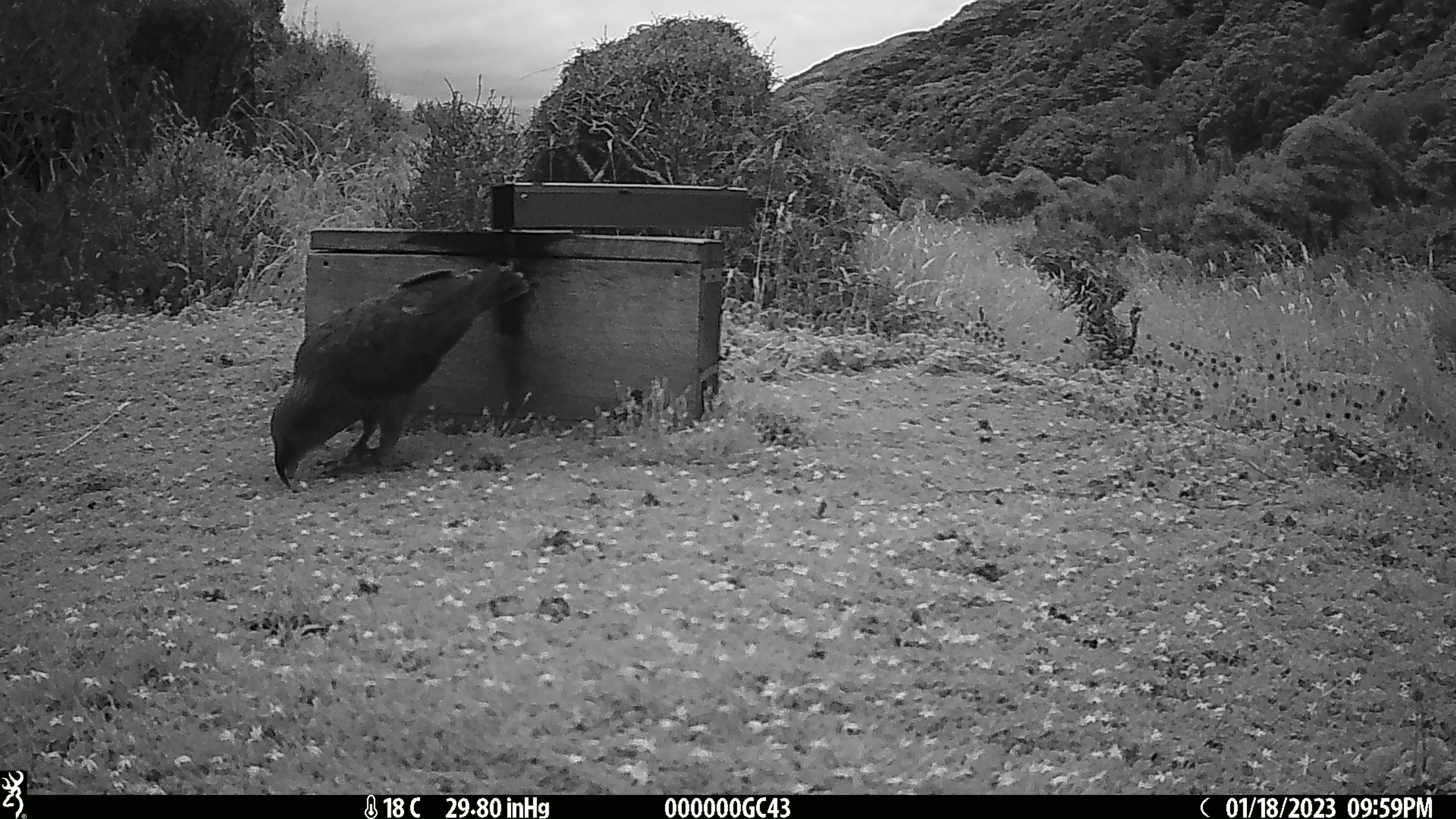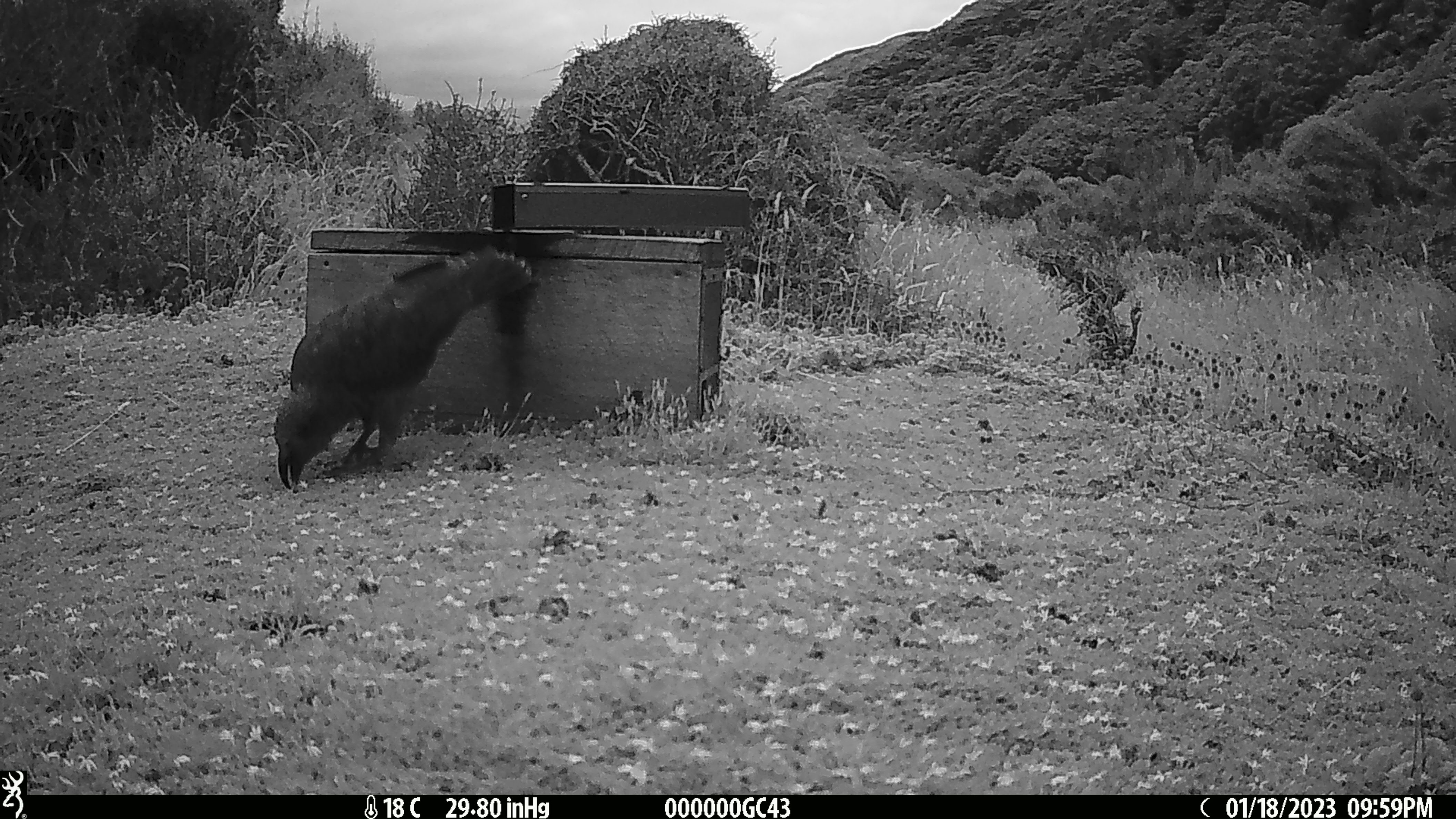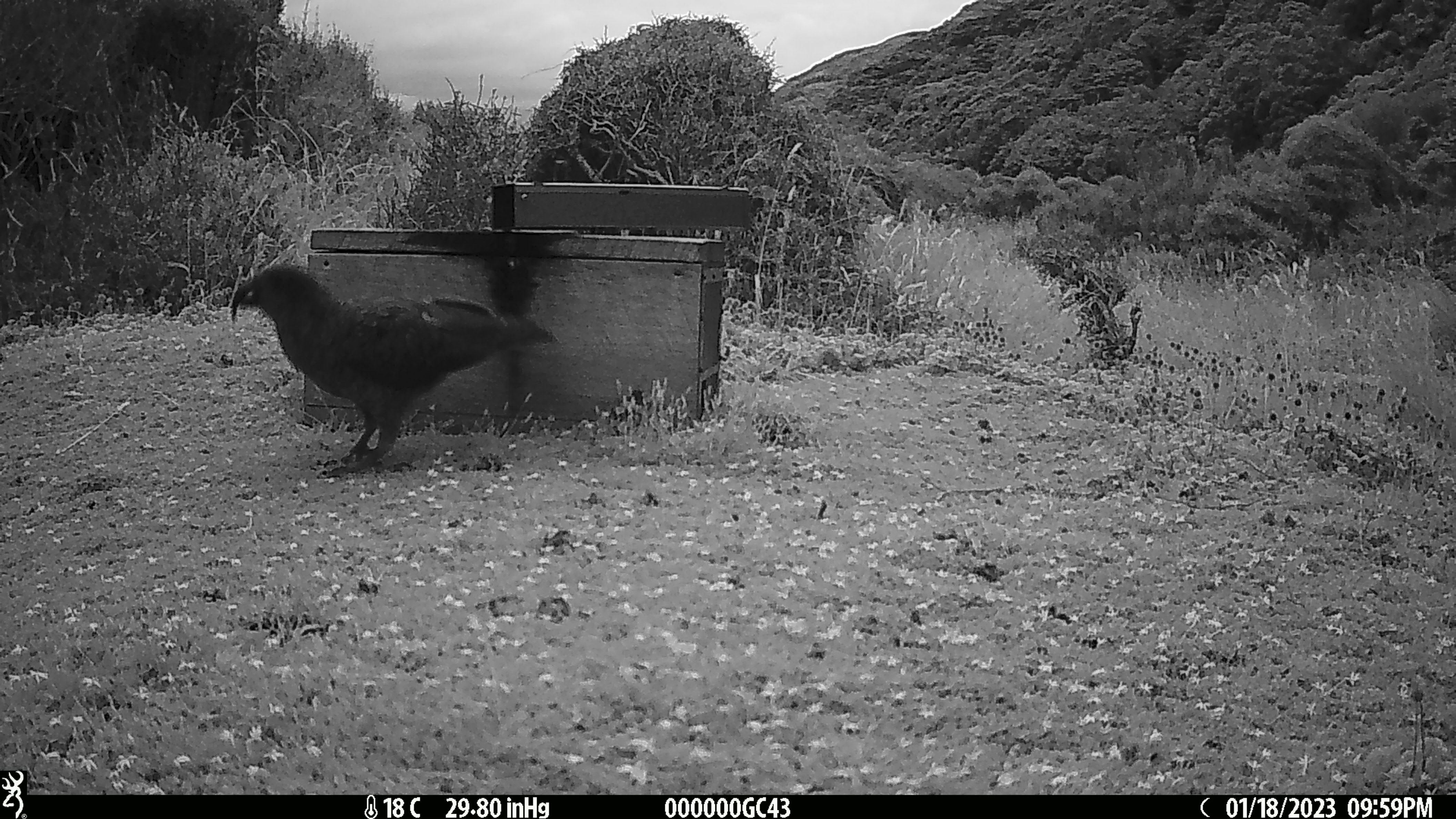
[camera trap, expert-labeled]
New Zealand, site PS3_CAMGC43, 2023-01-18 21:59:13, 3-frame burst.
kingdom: Animalia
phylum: Chordata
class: Aves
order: Psittaciformes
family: Strigopidae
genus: Nestor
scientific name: Nestor notabilis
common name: kea